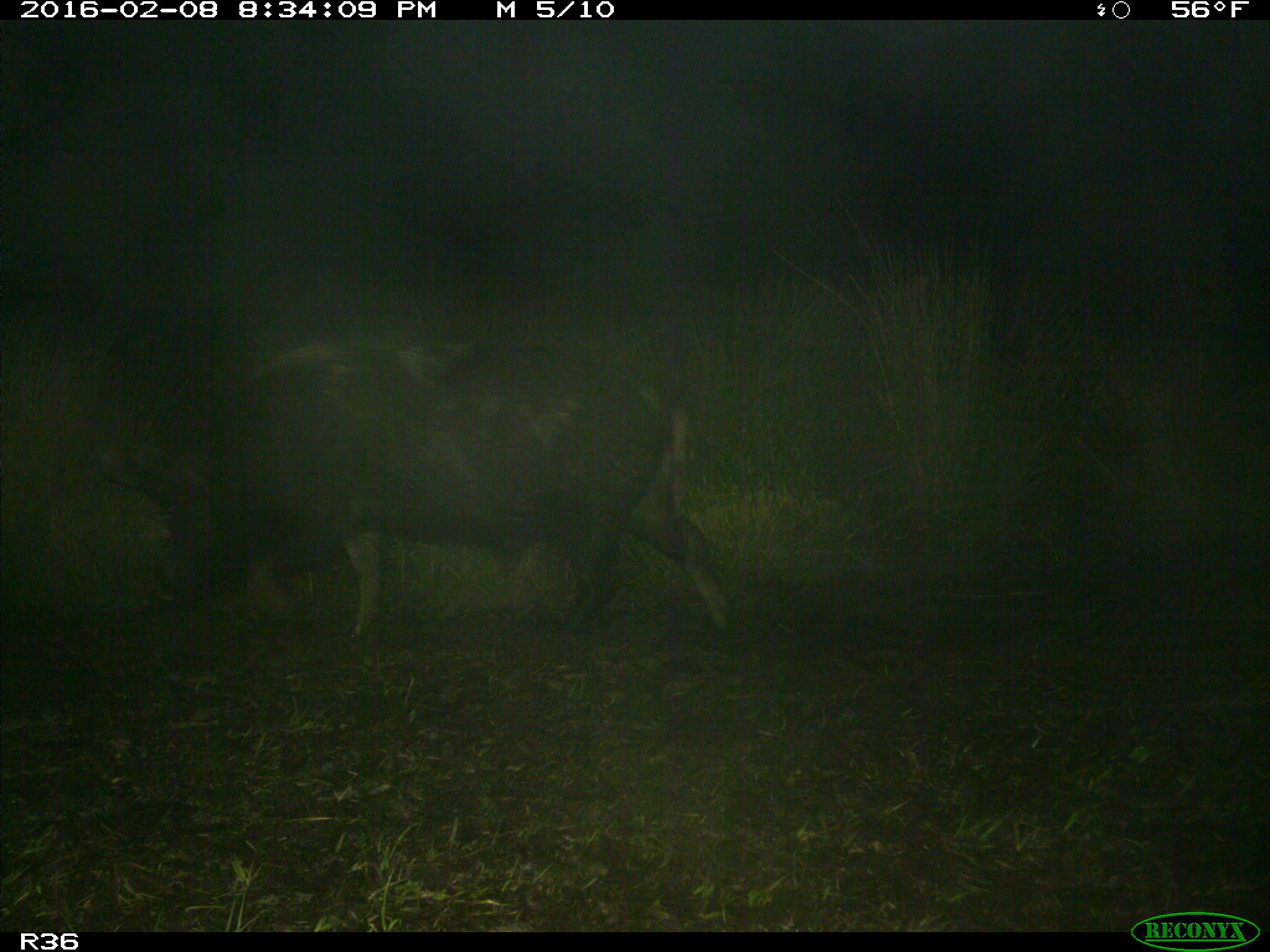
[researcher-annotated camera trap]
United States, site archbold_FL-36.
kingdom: Animalia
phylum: Chordata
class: Mammalia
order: Artiodactyla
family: Suidae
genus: Sus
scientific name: Sus scrofa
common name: wild boar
Sus scrofa (wild boar).